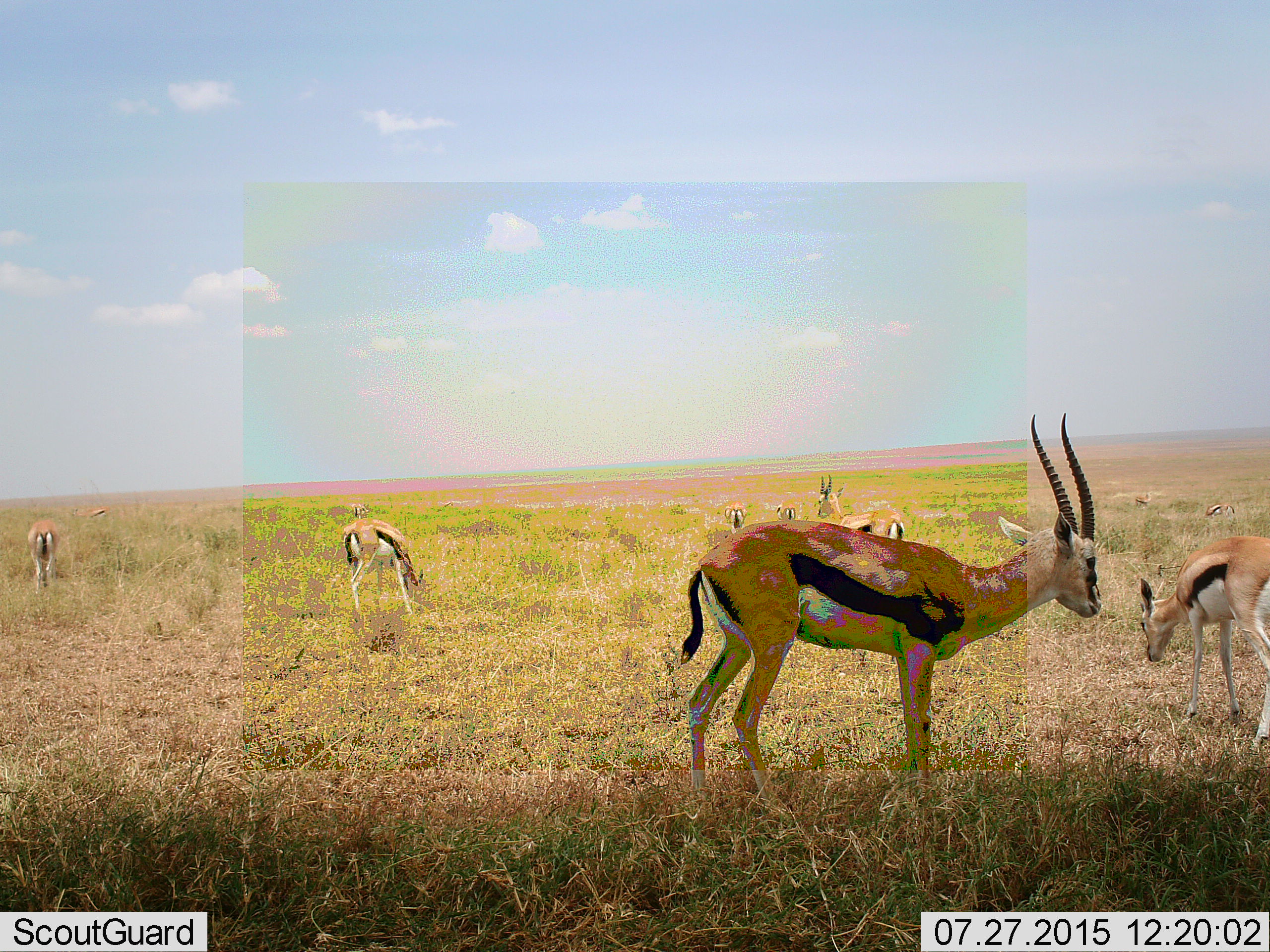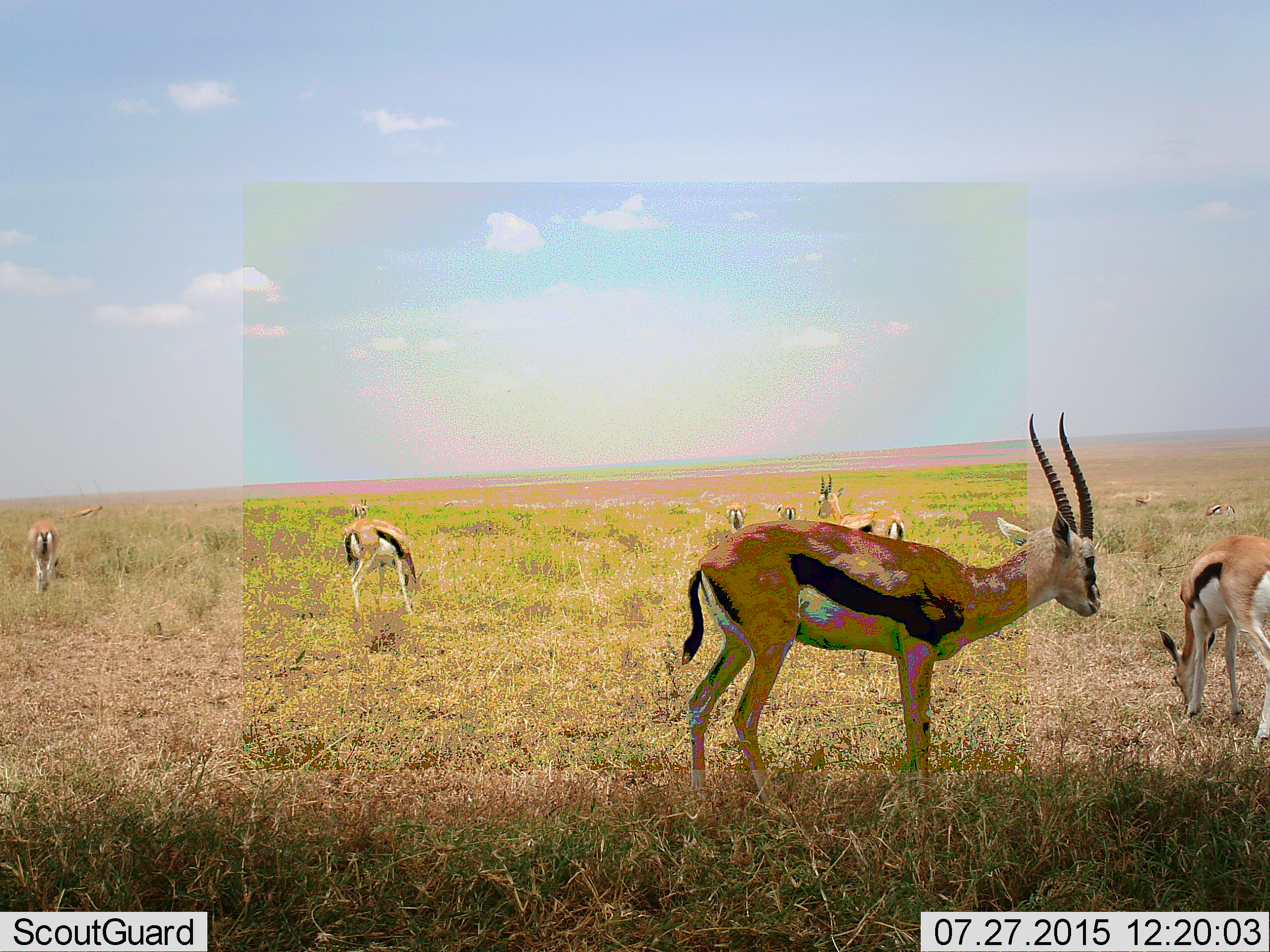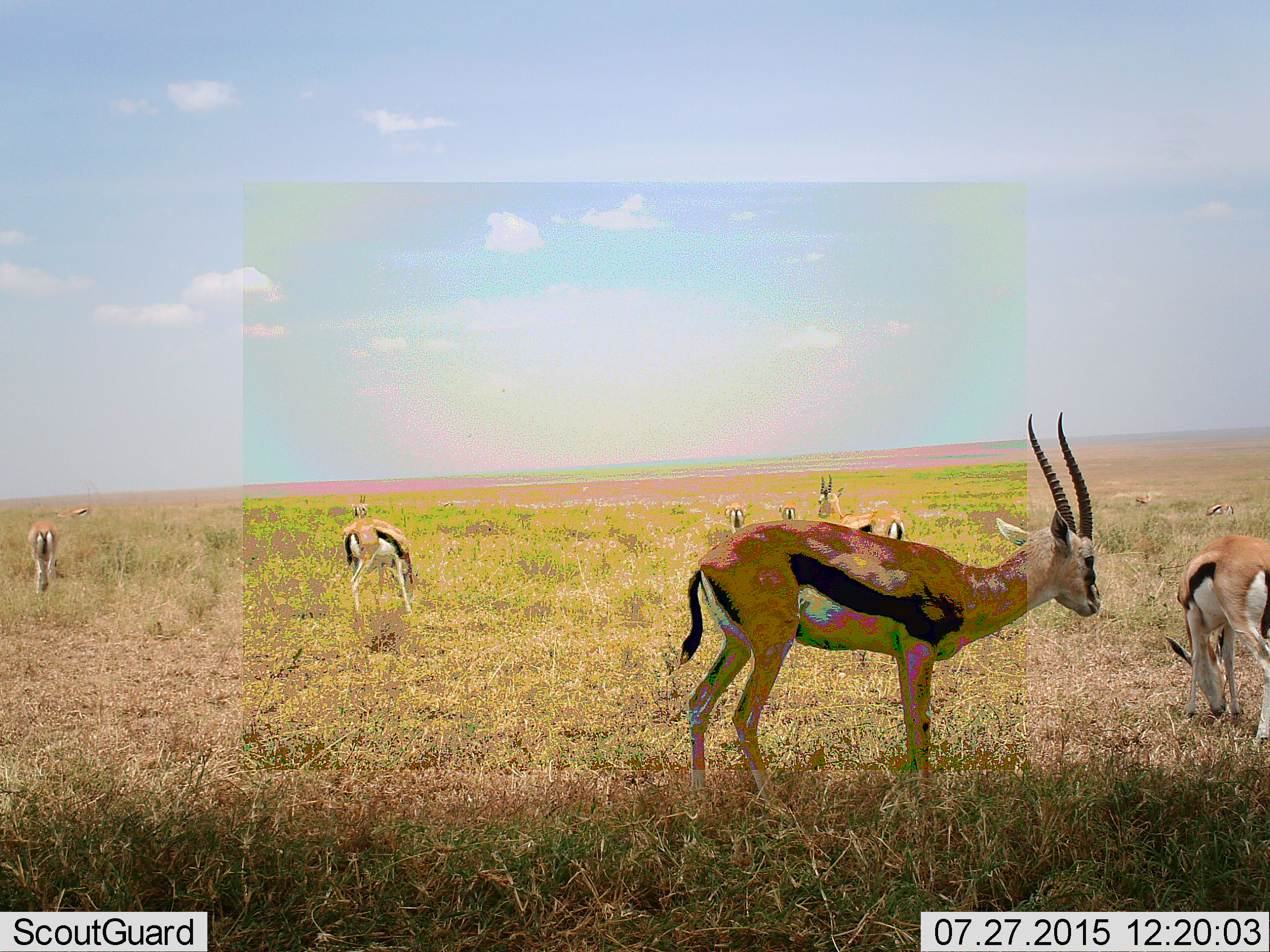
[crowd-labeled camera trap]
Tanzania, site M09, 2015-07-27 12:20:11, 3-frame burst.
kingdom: Animalia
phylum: Chordata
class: Mammalia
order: Artiodactyla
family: Bovidae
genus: Eudorcas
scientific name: Eudorcas thomsonii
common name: thomson's gazelle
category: gazellethomsons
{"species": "gazellethomsons (thomson's gazelle) (Eudorcas thomsonii)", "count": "11-50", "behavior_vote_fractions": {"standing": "100%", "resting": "11%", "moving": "44%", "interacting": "11%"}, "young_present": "44%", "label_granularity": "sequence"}